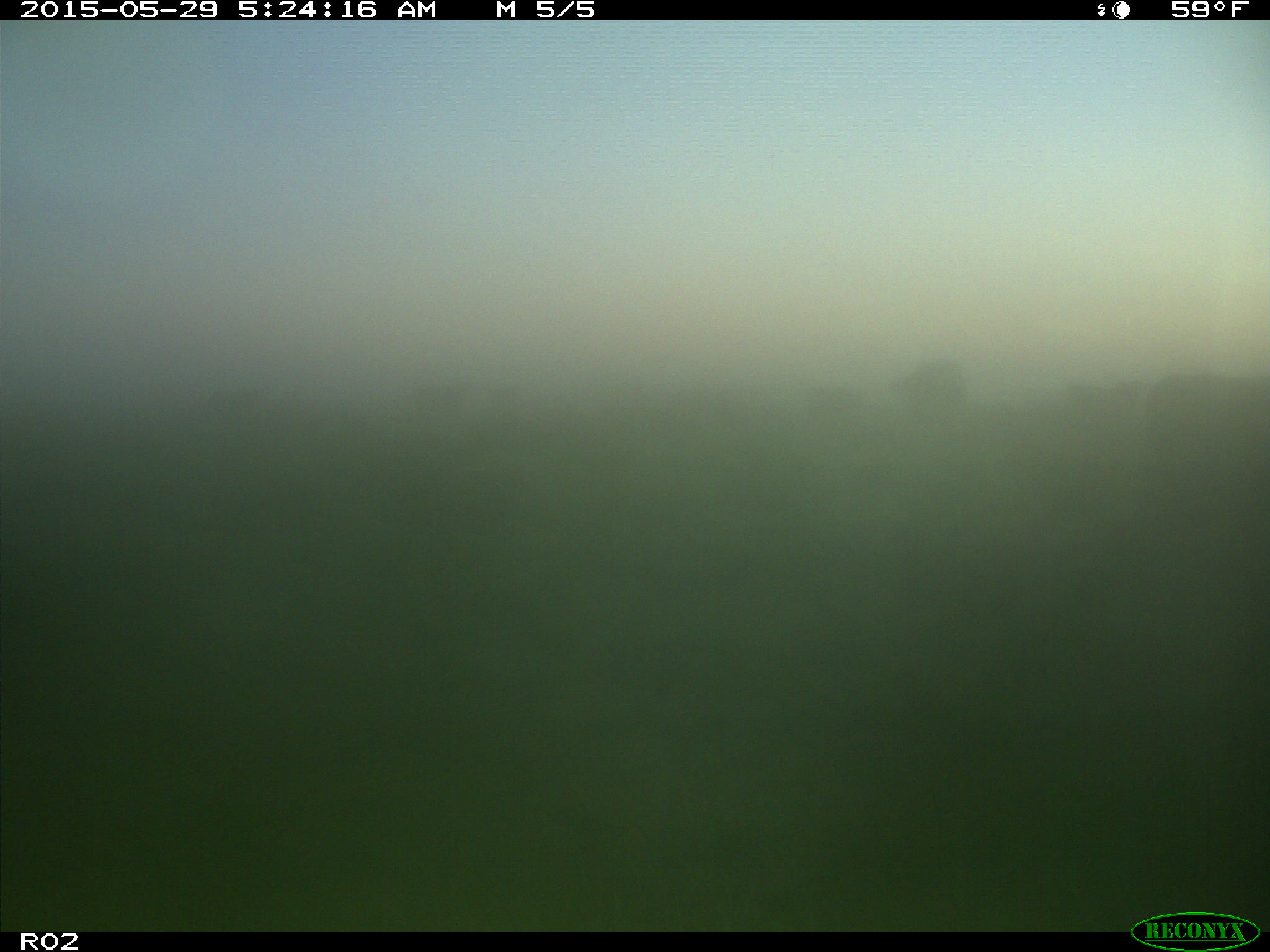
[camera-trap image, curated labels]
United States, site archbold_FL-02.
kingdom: Animalia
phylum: Chordata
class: Mammalia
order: Artiodactyla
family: Bovidae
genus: Bos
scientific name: Bos taurus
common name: domestic cow